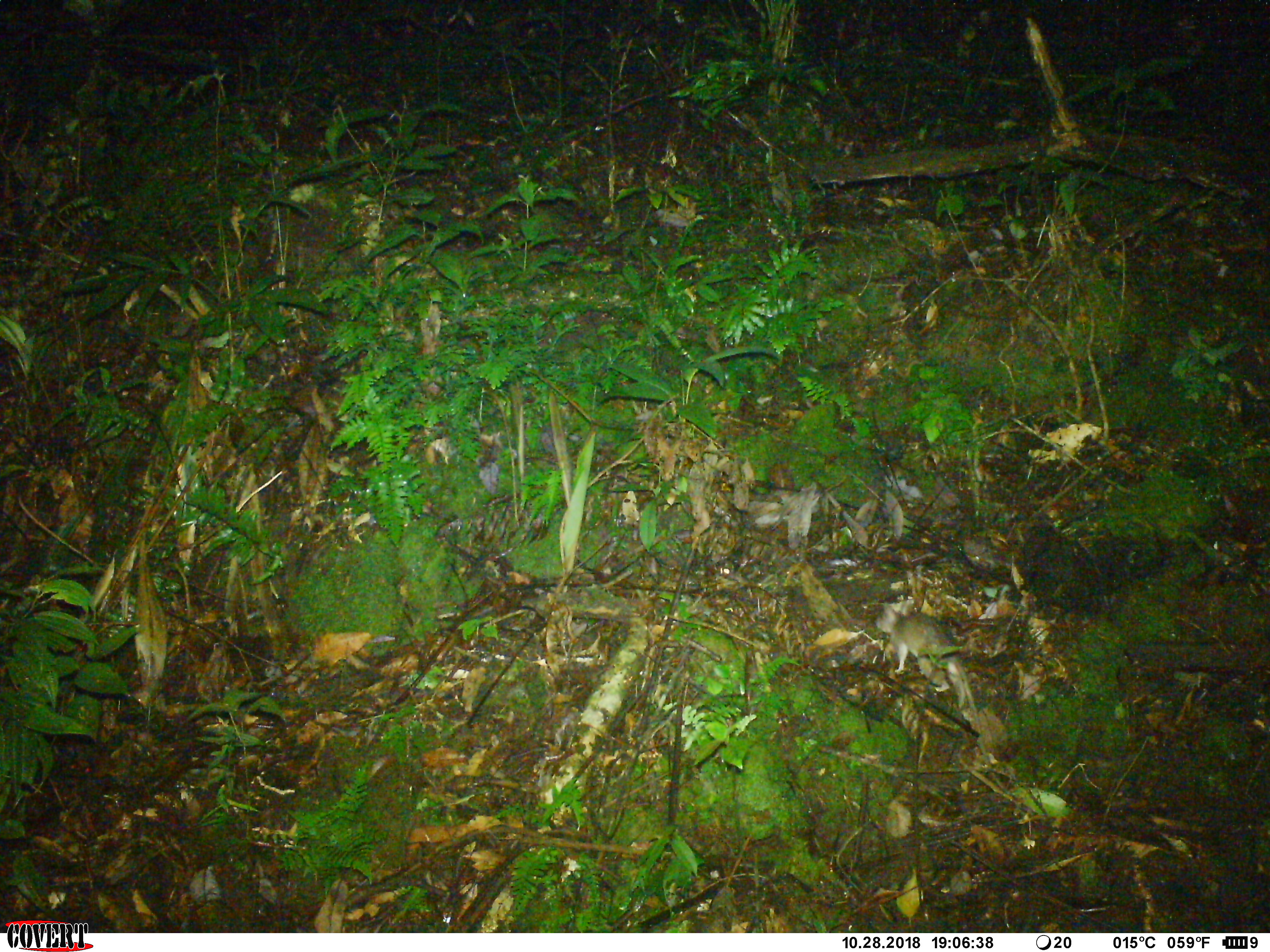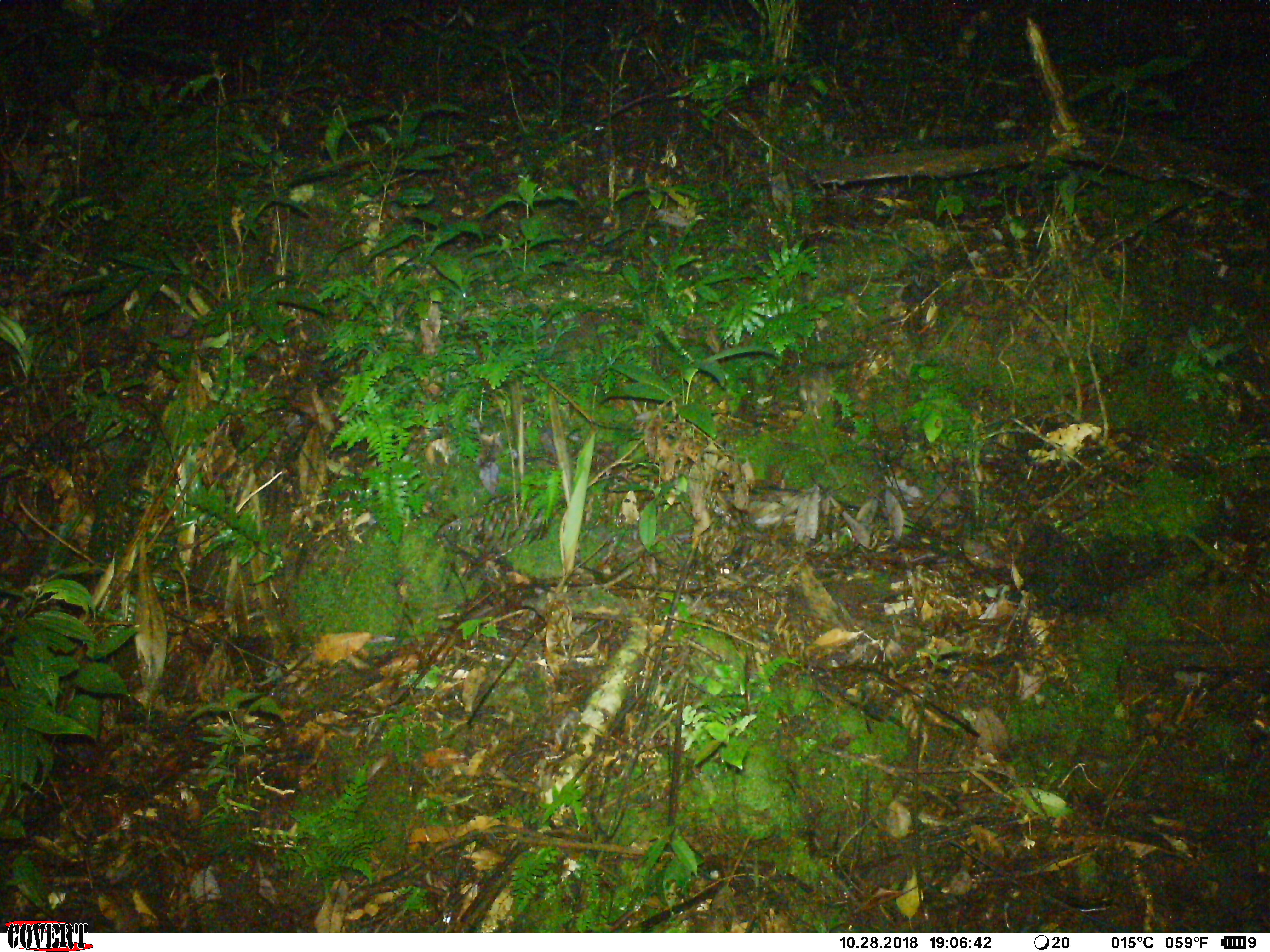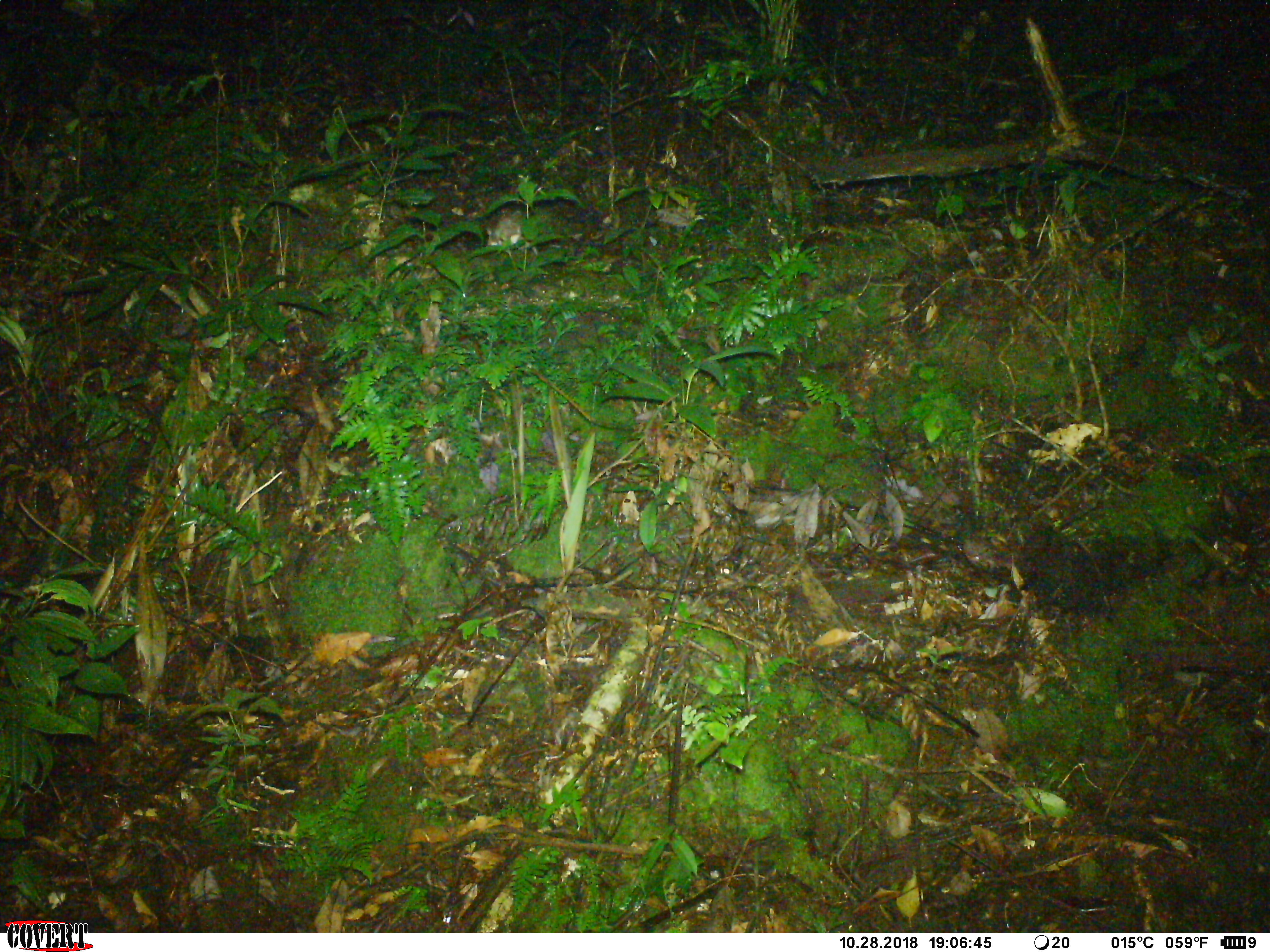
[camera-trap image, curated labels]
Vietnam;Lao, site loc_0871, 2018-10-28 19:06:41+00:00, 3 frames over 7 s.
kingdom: Animalia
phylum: Chordata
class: Mammalia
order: Rodentia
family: Muridae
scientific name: Muridae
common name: old-world mice and rats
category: unidentified murid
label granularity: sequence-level